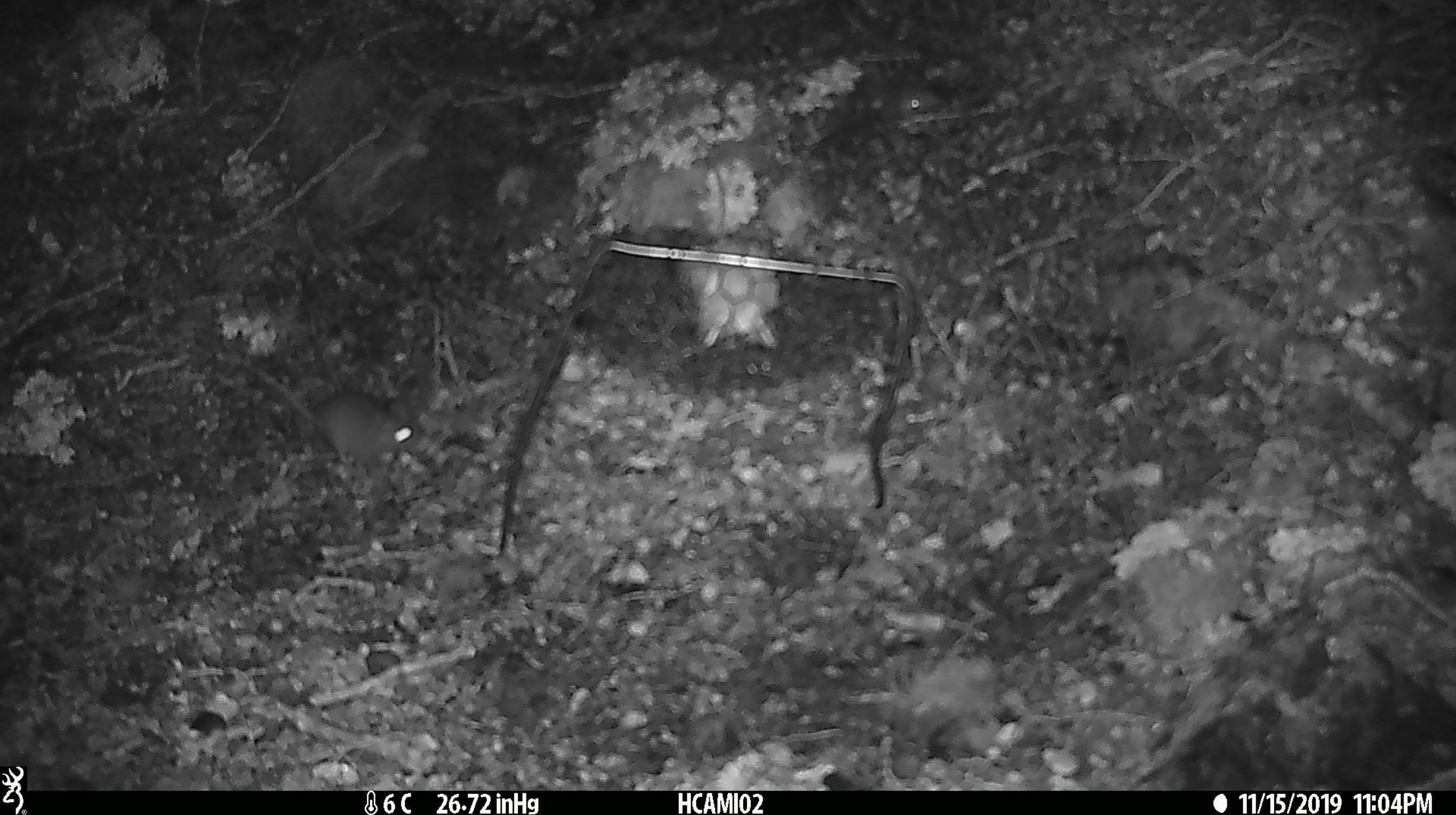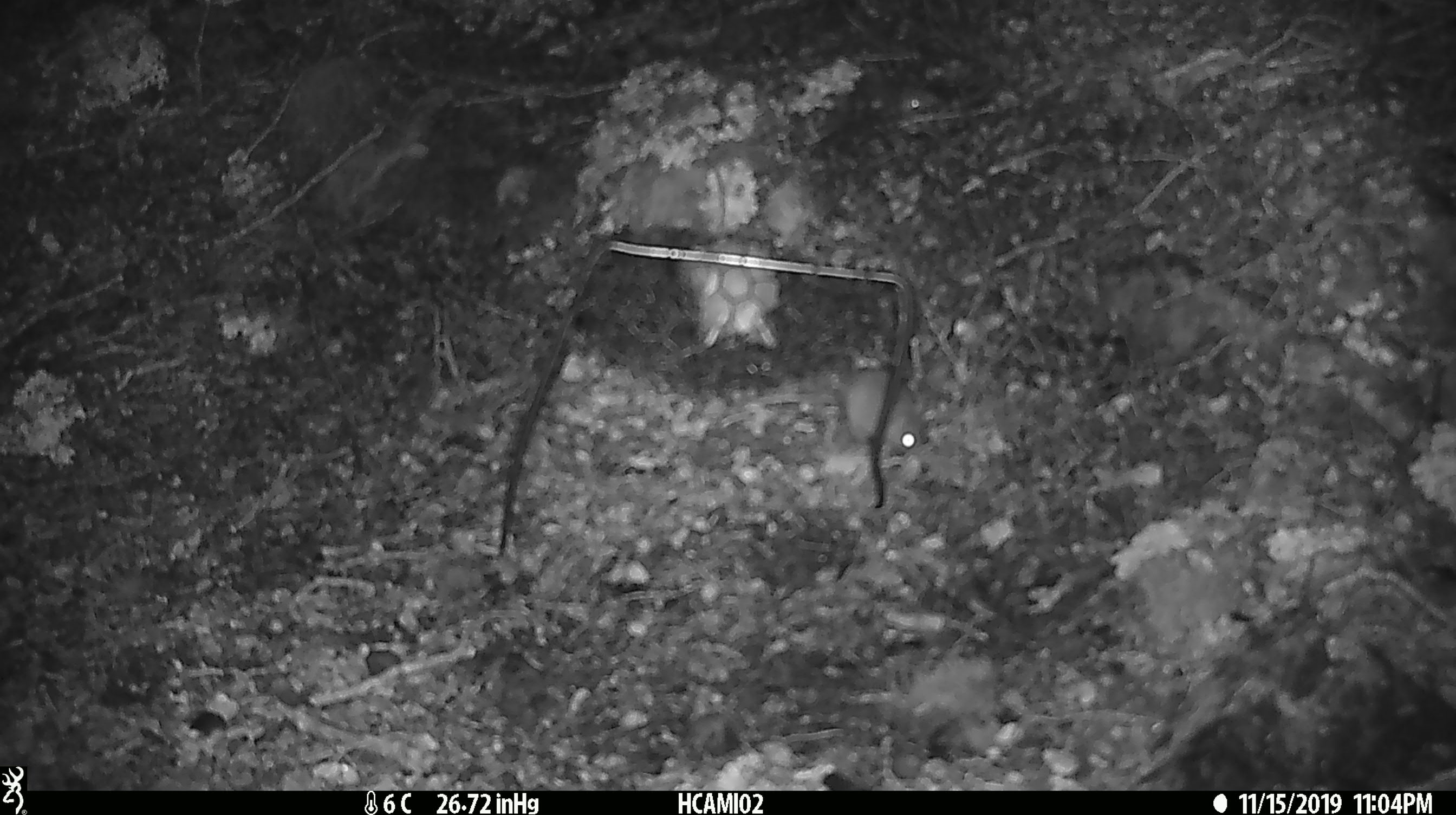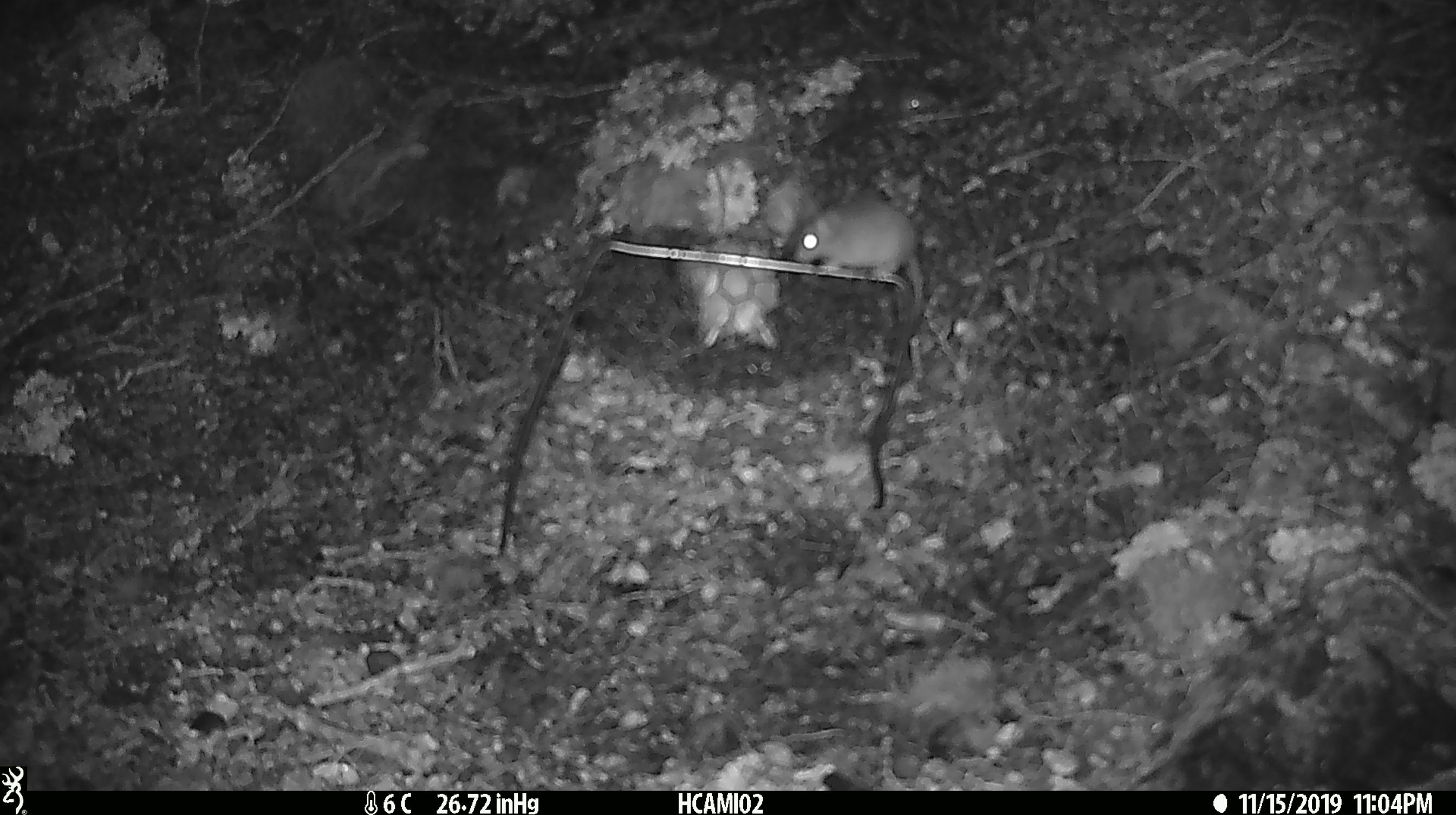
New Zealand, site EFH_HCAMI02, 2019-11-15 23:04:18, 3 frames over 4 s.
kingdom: Animalia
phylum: Chordata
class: Mammalia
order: Rodentia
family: Muridae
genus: Mus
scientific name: Mus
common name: mouse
Mouse (Mus).